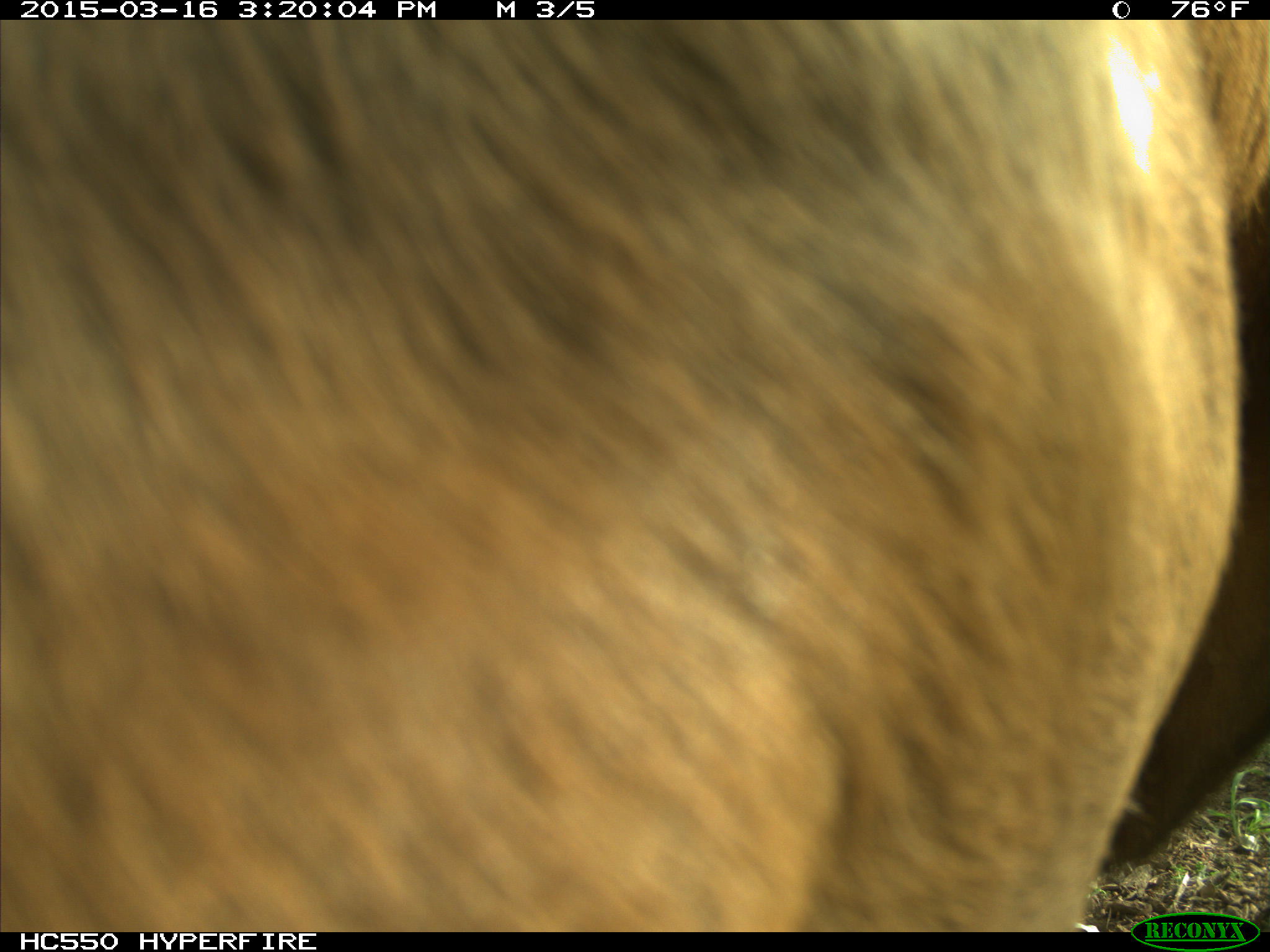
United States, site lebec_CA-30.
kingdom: Animalia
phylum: Chordata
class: Mammalia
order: Artiodactyla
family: Bovidae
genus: Bos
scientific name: Bos taurus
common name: domestic cow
Bos taurus (domestic cow).